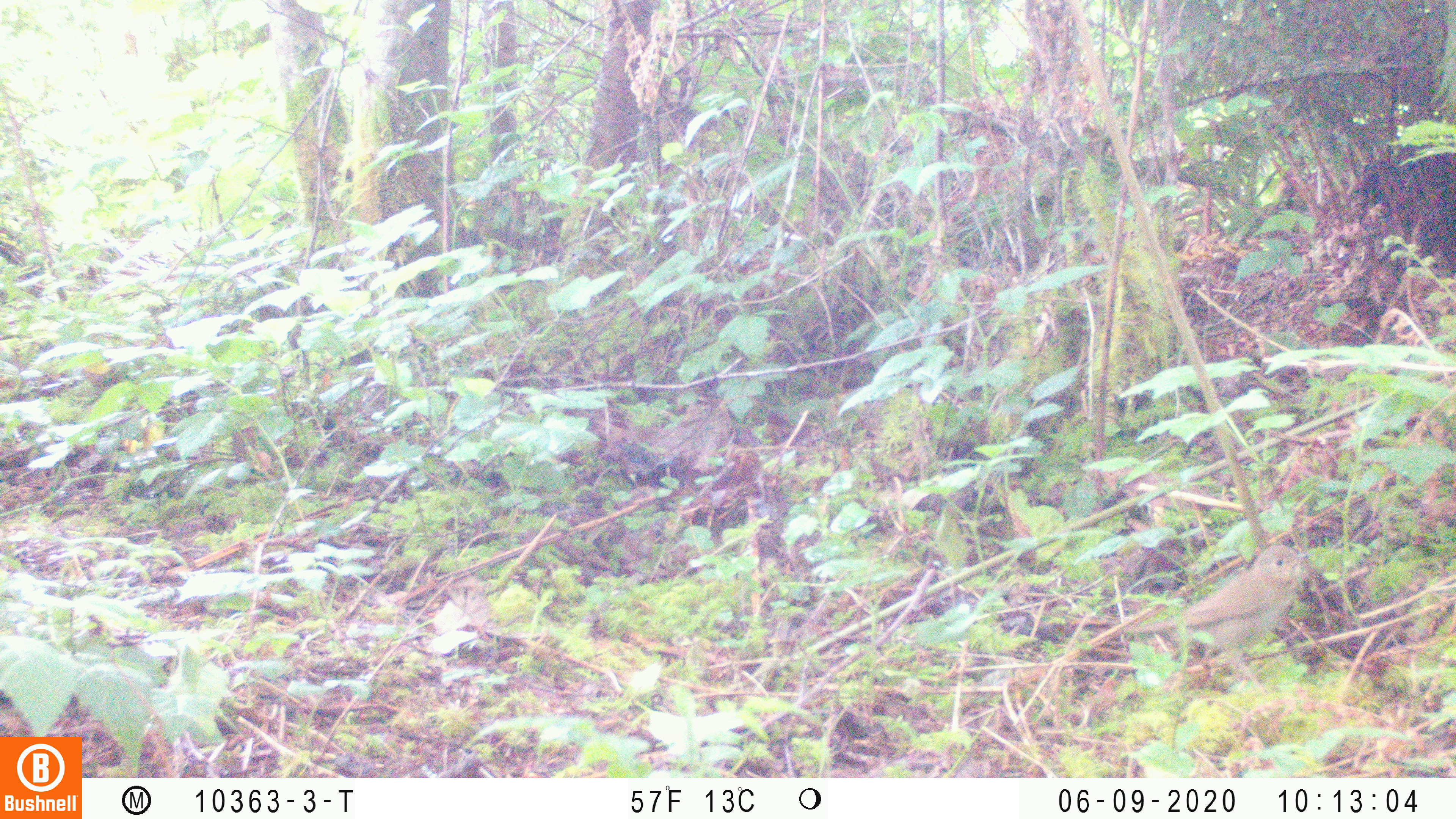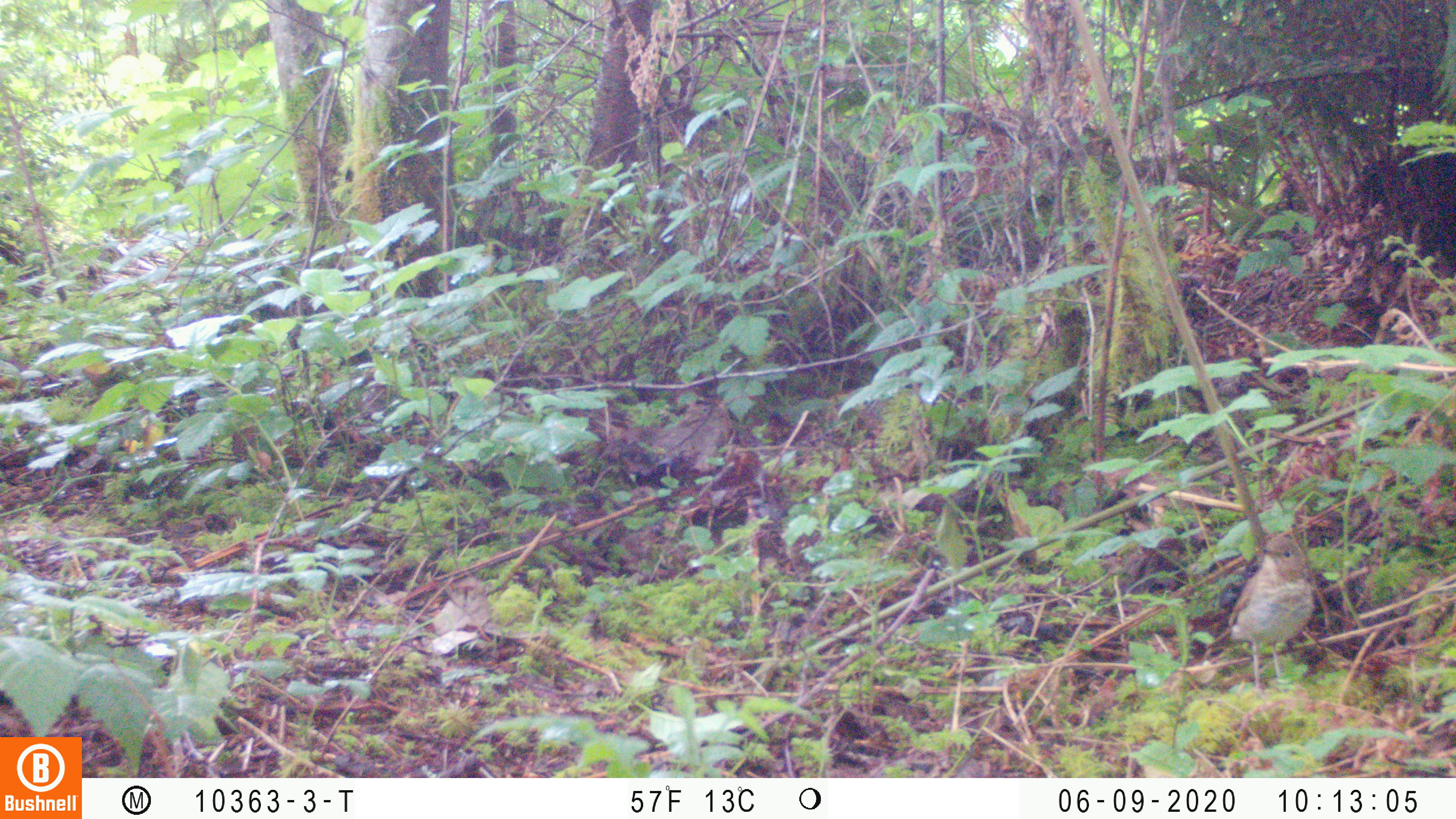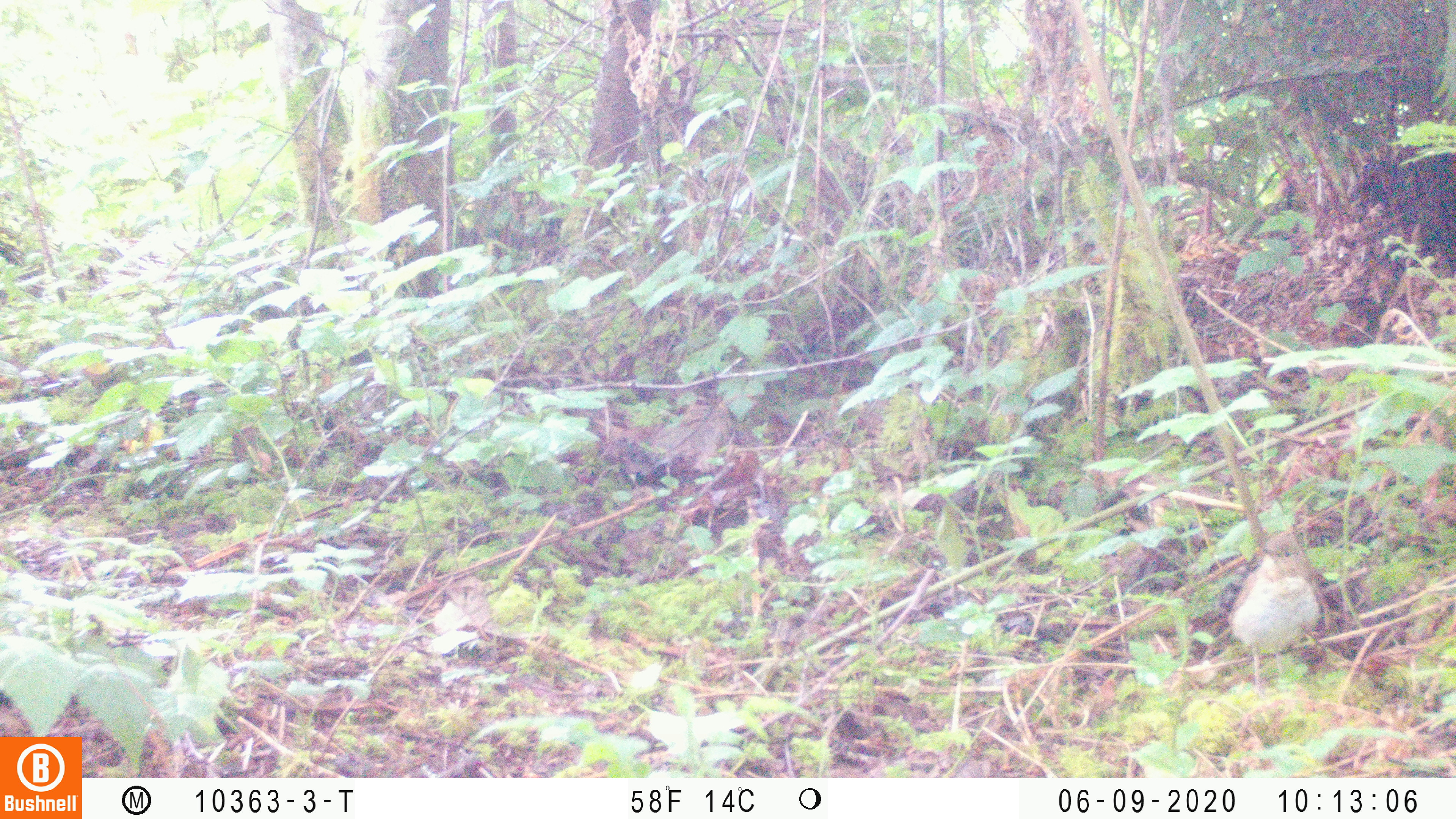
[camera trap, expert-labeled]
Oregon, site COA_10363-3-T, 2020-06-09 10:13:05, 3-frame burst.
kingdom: Animalia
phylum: Chordata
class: Aves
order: Passeriformes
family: Turdidae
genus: Catharus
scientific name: Catharus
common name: brown thrushes and nightingale-thrushes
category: catharus species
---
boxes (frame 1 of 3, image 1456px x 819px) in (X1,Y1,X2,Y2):
catharus species: (1126,548,1307,667)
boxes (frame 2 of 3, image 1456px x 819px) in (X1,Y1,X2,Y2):
catharus species: (1221,539,1315,691)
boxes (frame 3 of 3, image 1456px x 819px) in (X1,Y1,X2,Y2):
catharus species: (1223,532,1319,684)